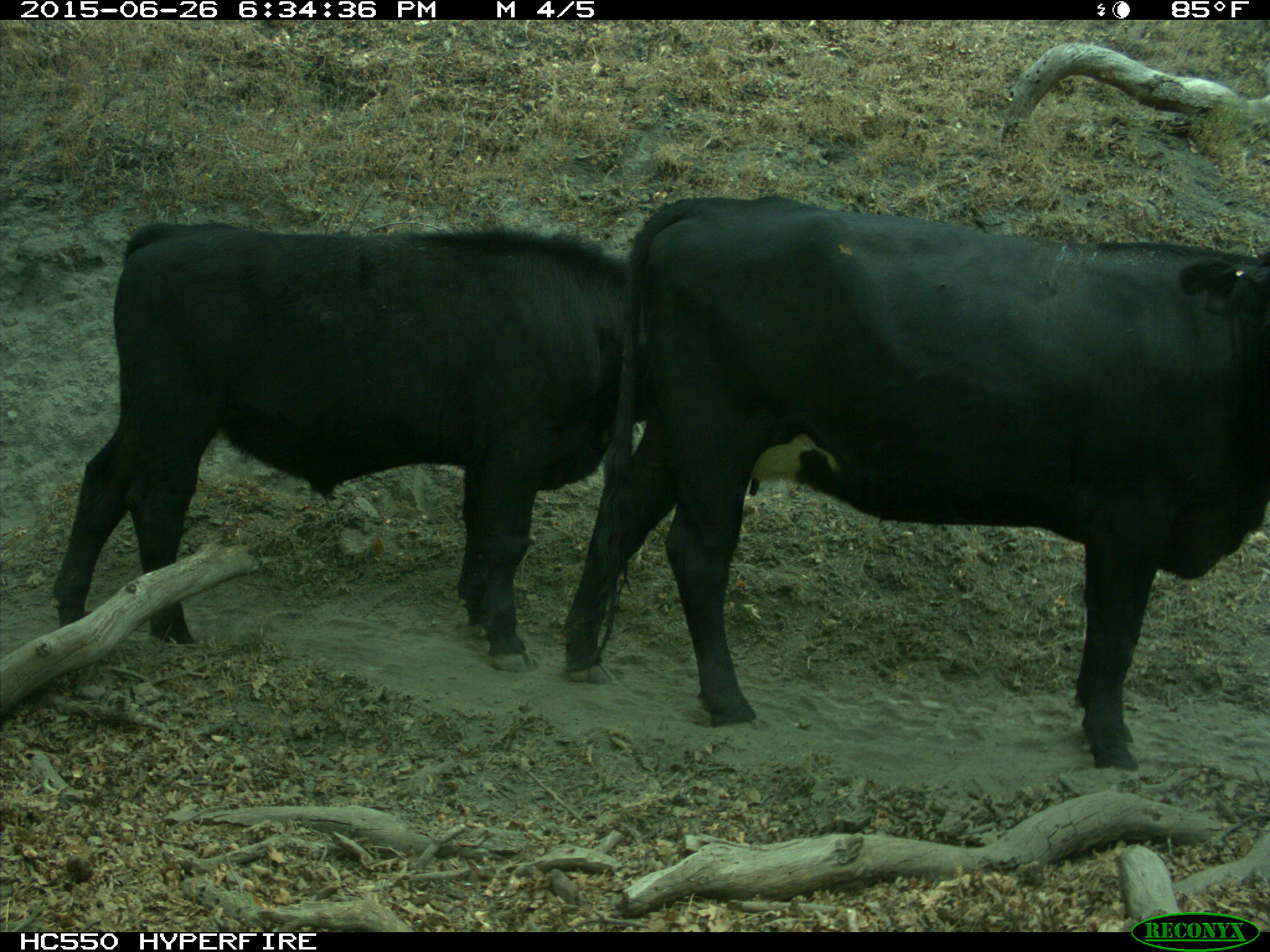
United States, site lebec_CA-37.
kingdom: Animalia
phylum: Chordata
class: Mammalia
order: Artiodactyla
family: Bovidae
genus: Bos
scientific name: Bos taurus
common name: domestic cow